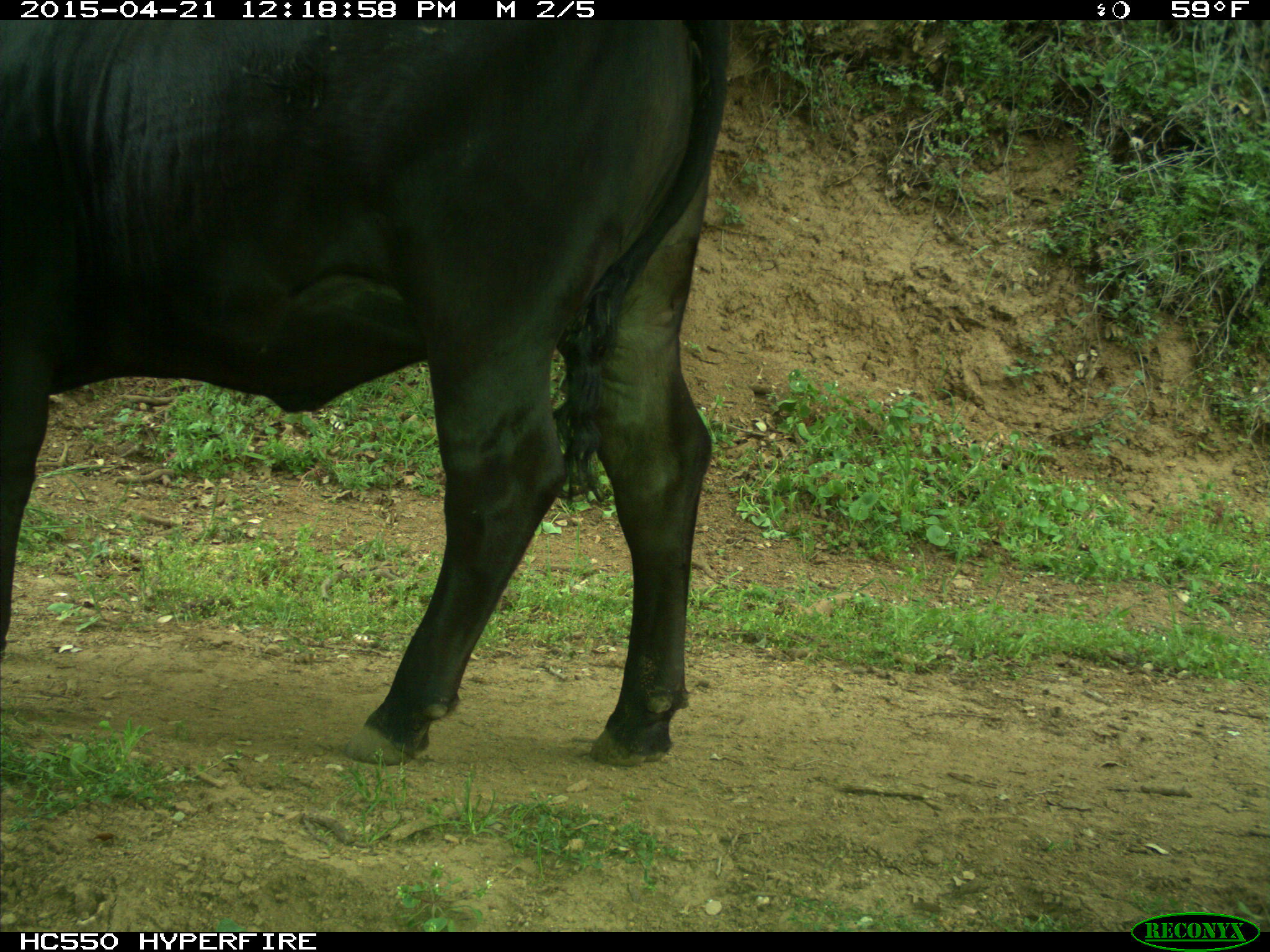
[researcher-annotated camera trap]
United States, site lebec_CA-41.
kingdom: Animalia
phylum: Chordata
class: Mammalia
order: Artiodactyla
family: Bovidae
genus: Bos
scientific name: Bos taurus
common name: domestic cow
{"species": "Bos taurus (domestic cow)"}